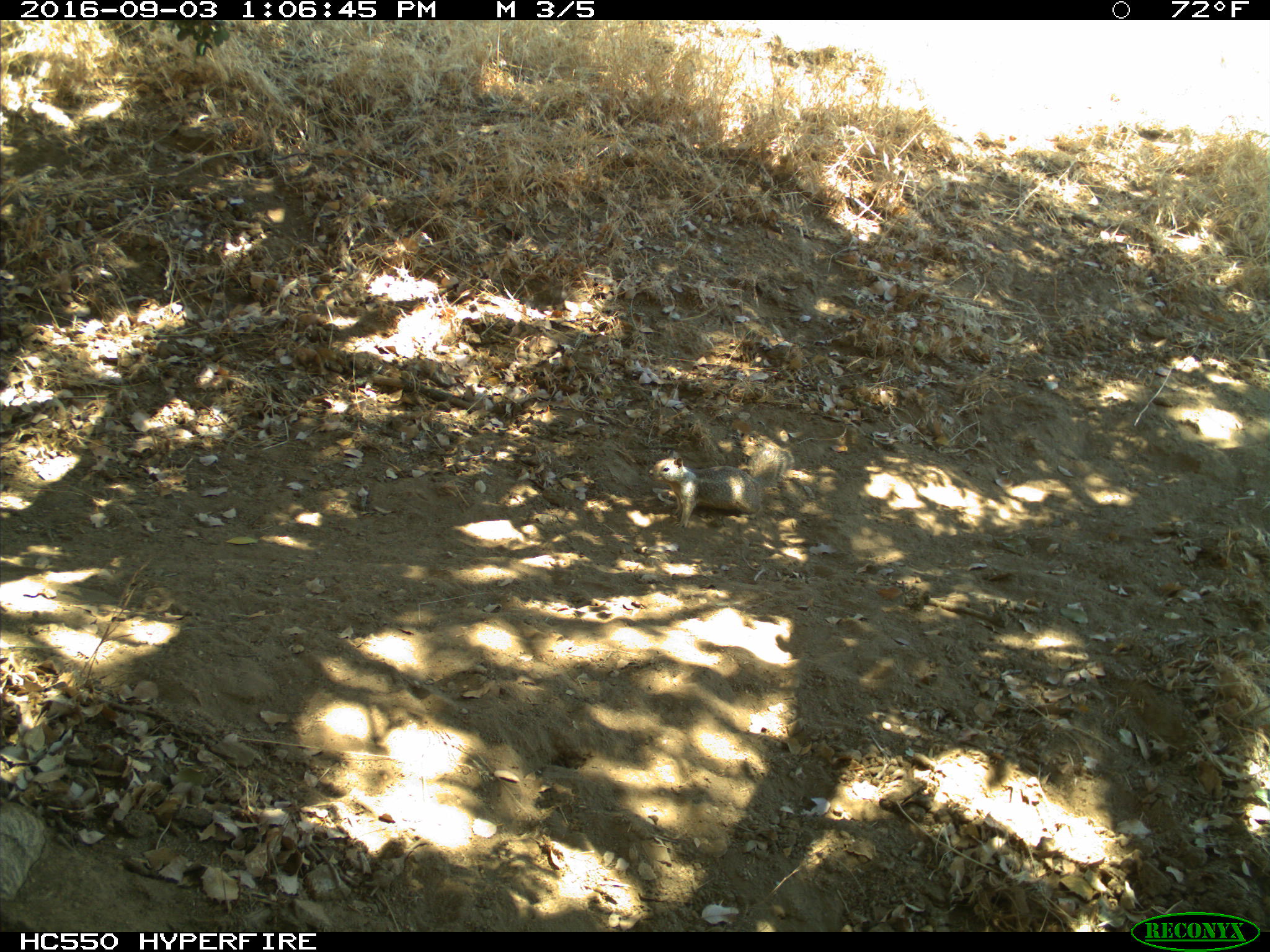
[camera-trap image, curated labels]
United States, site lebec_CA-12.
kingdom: Animalia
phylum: Chordata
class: Mammalia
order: Rodentia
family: Sciuridae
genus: Otospermophilus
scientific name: Otospermophilus beecheyi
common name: california ground squirrel